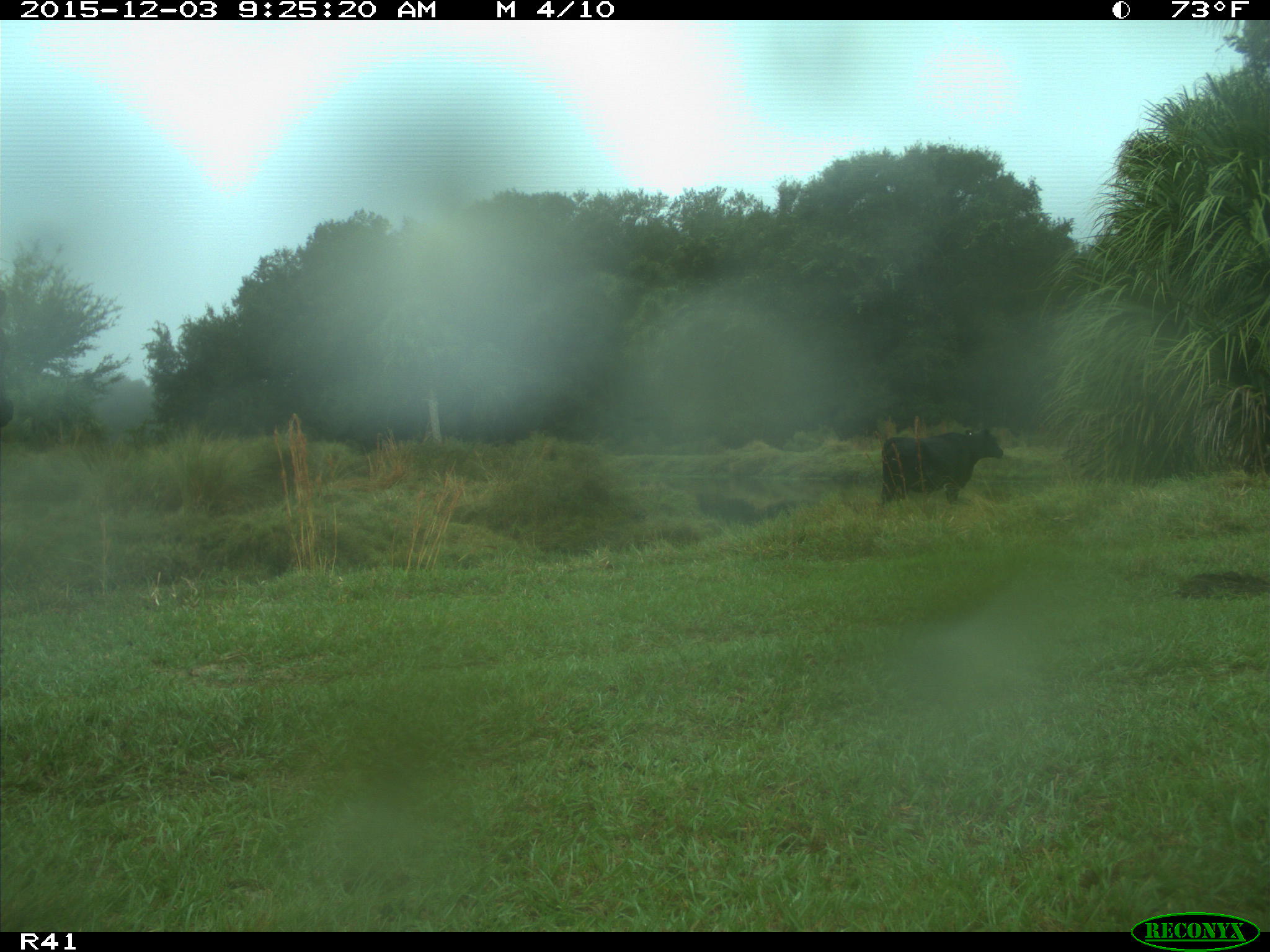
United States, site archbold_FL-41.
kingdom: Animalia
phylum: Chordata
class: Mammalia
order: Artiodactyla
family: Bovidae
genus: Bos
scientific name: Bos taurus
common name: domestic cow